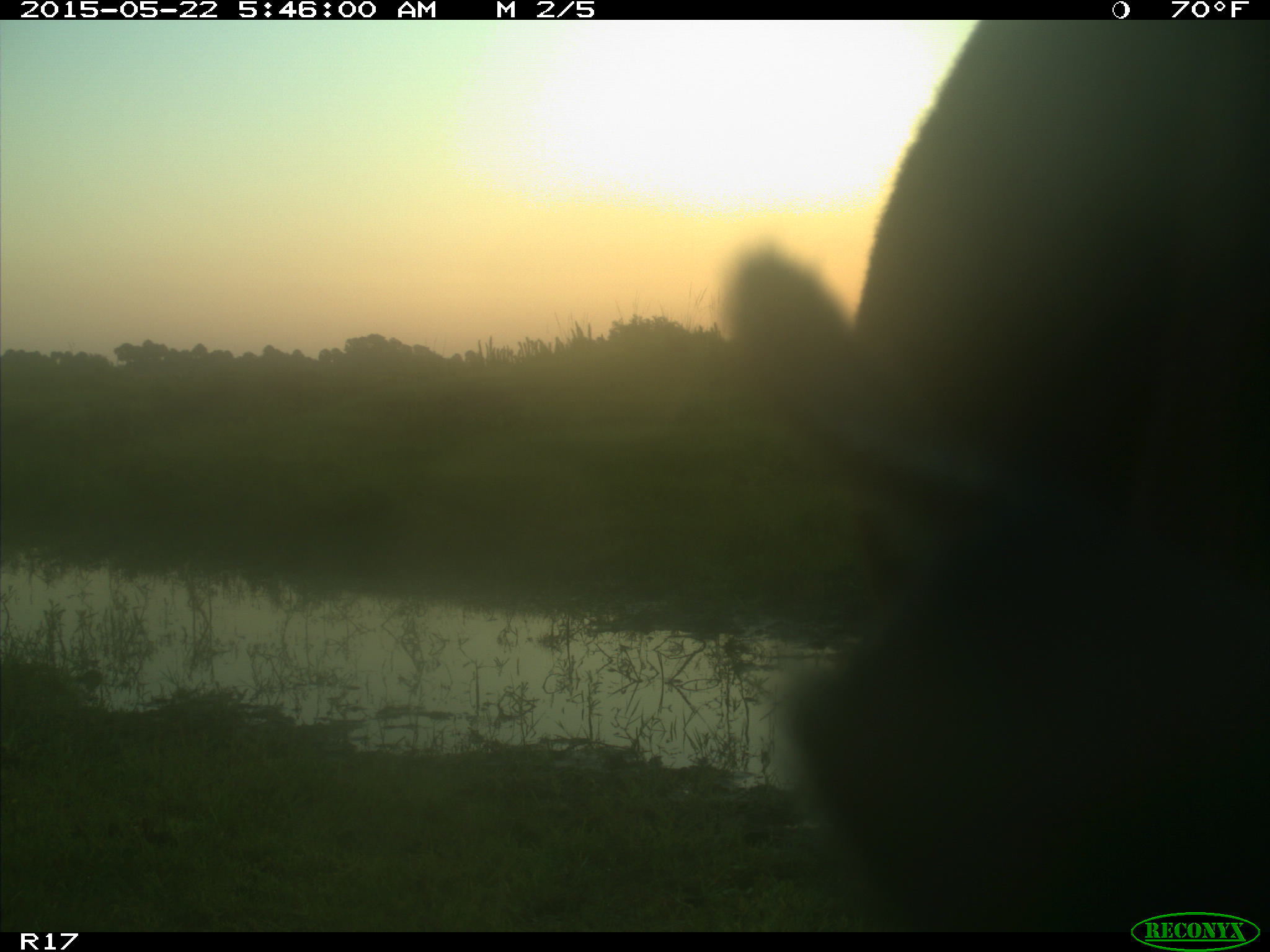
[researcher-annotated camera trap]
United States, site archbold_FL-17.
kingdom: Animalia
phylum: Chordata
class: Mammalia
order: Artiodactyla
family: Bovidae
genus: Bos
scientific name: Bos taurus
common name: domestic cow